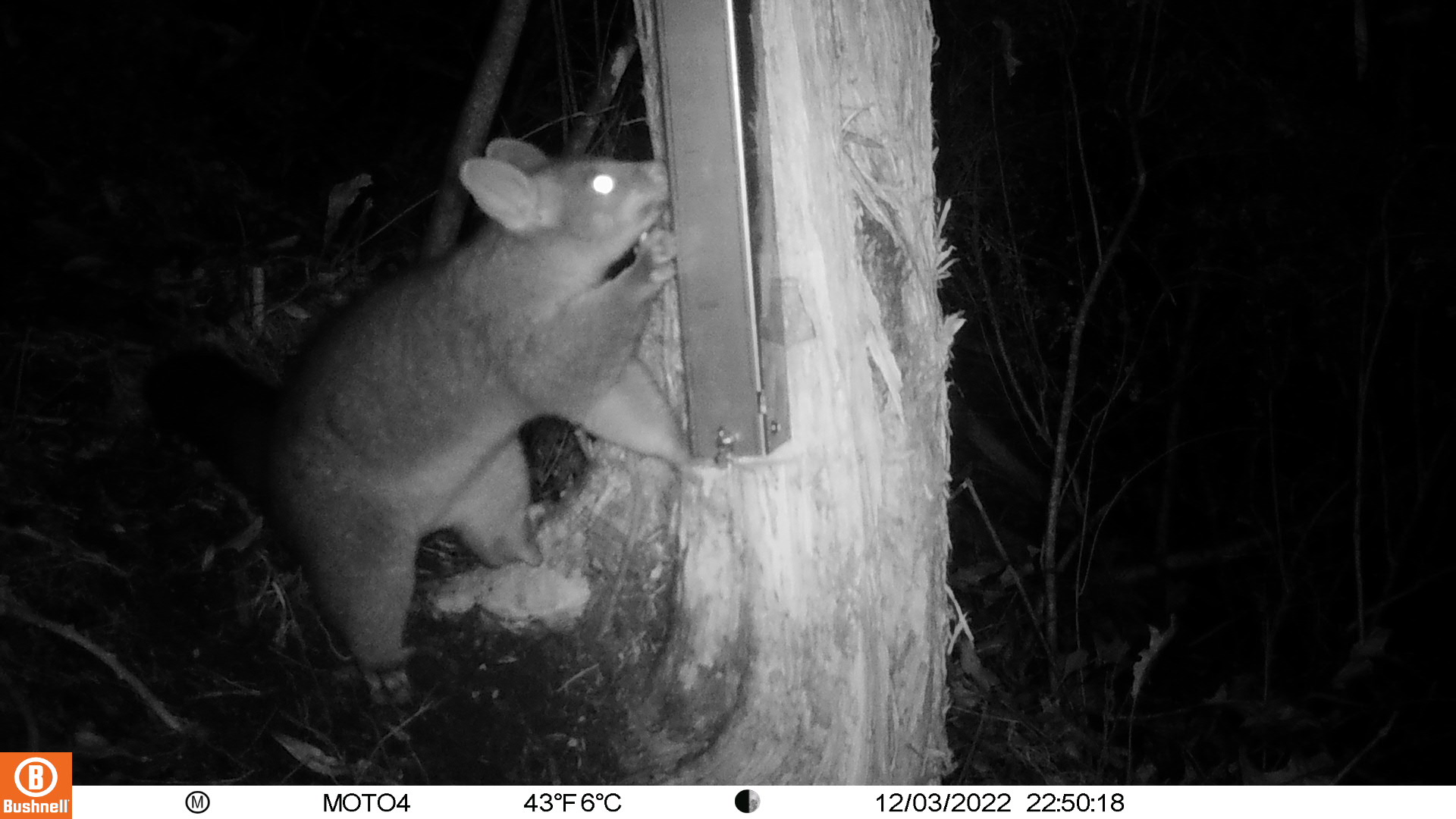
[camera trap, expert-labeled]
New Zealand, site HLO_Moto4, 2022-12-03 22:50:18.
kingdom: Animalia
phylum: Chordata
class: Mammalia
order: Diprotodontia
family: Phalangeridae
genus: Trichosurus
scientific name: Trichosurus vulpecula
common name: common brushtail possum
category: possum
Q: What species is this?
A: Possum (common brushtail possum) (Trichosurus vulpecula).